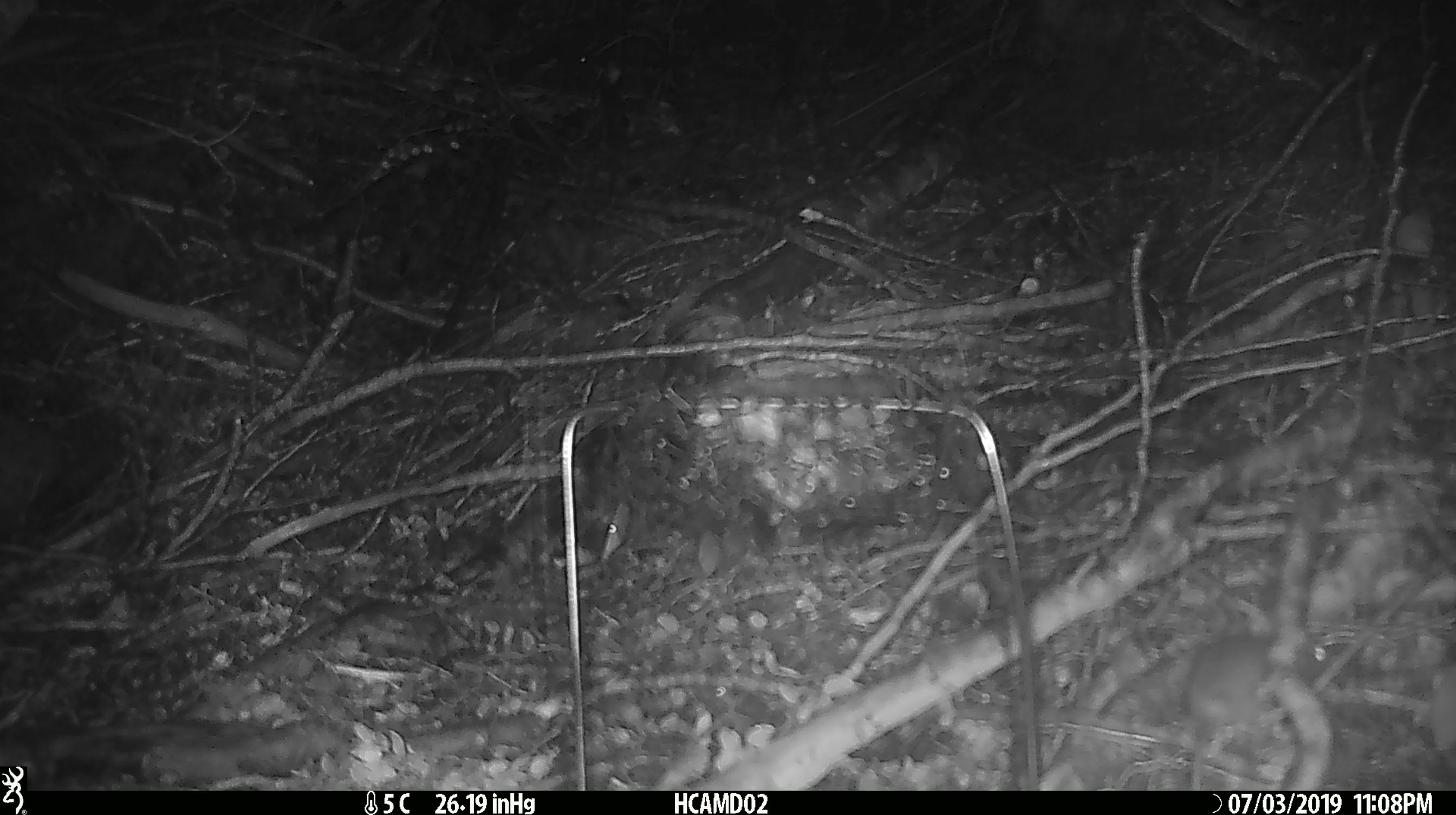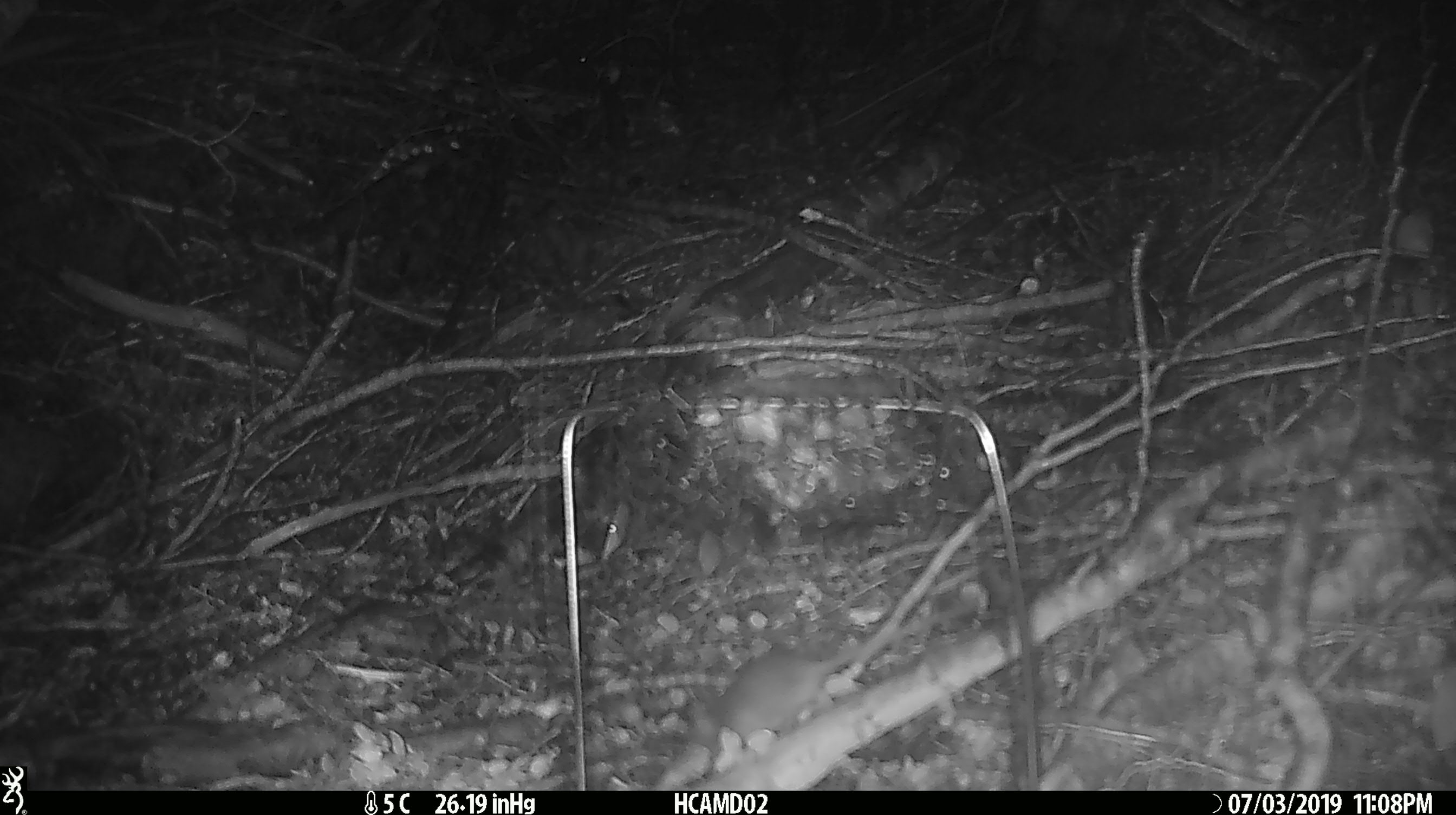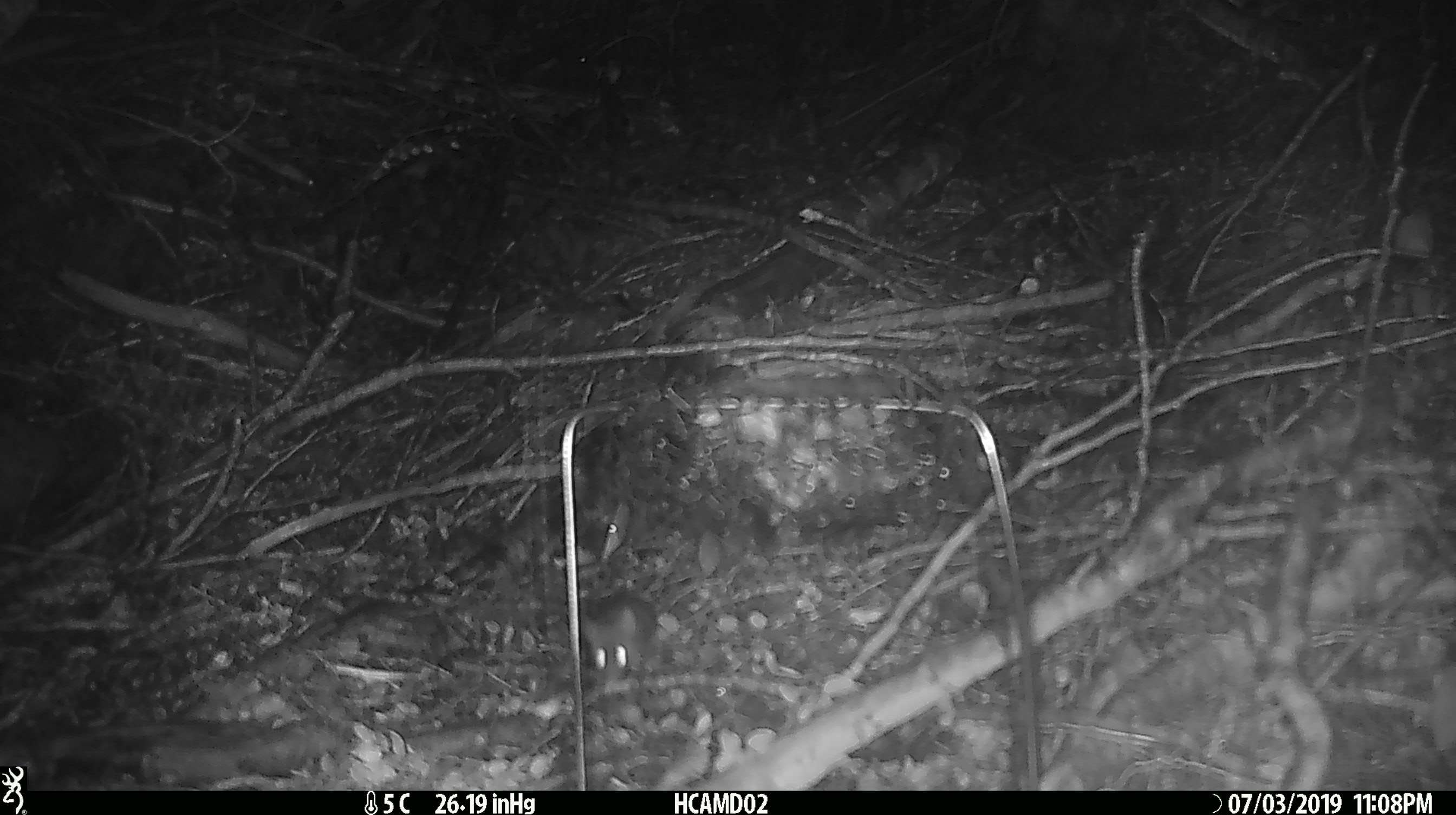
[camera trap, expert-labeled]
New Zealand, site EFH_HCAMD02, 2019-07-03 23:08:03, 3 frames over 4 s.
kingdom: Animalia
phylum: Chordata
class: Mammalia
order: Rodentia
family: Muridae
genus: Mus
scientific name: Mus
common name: mouse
Mouse (Mus).